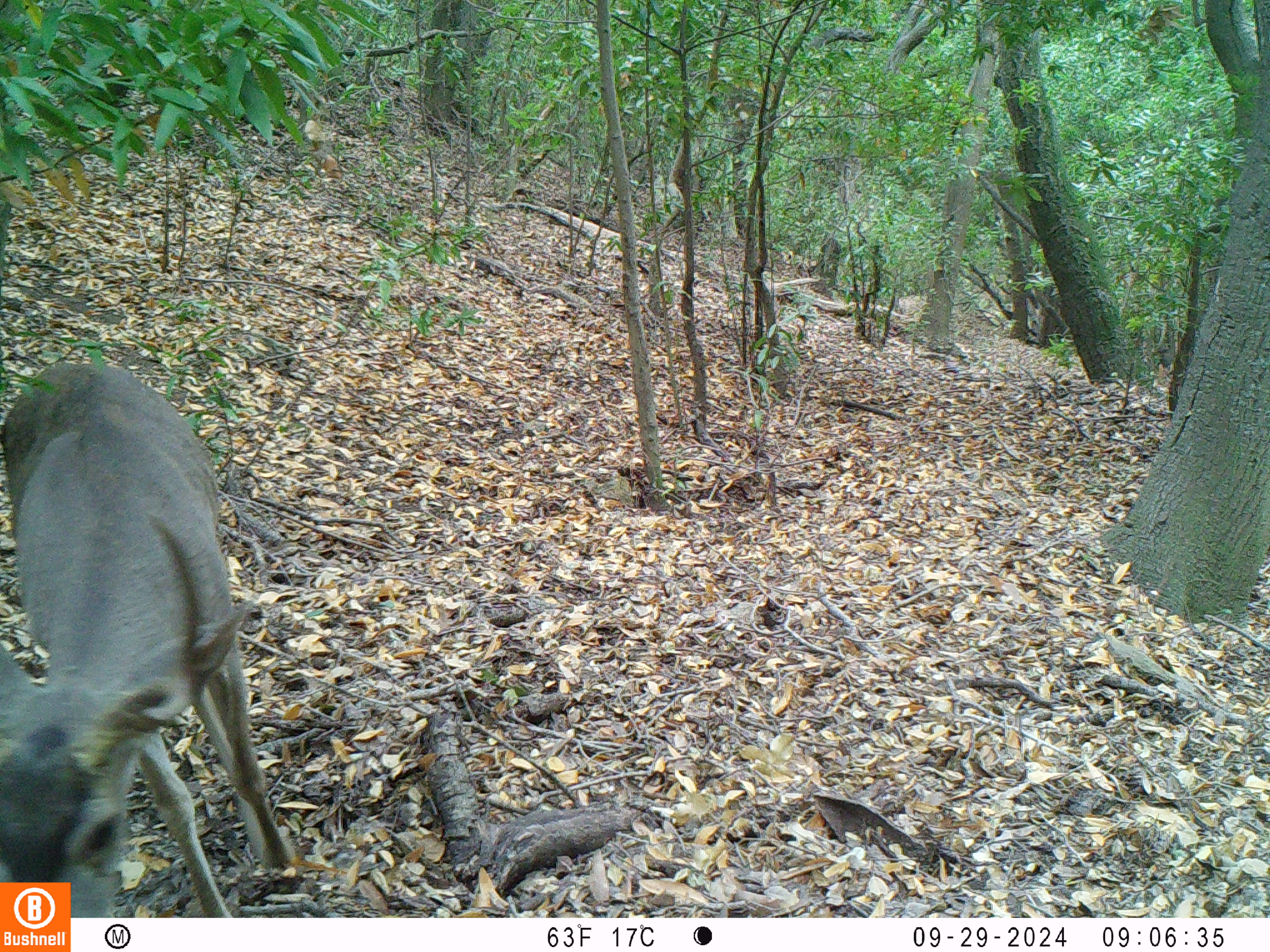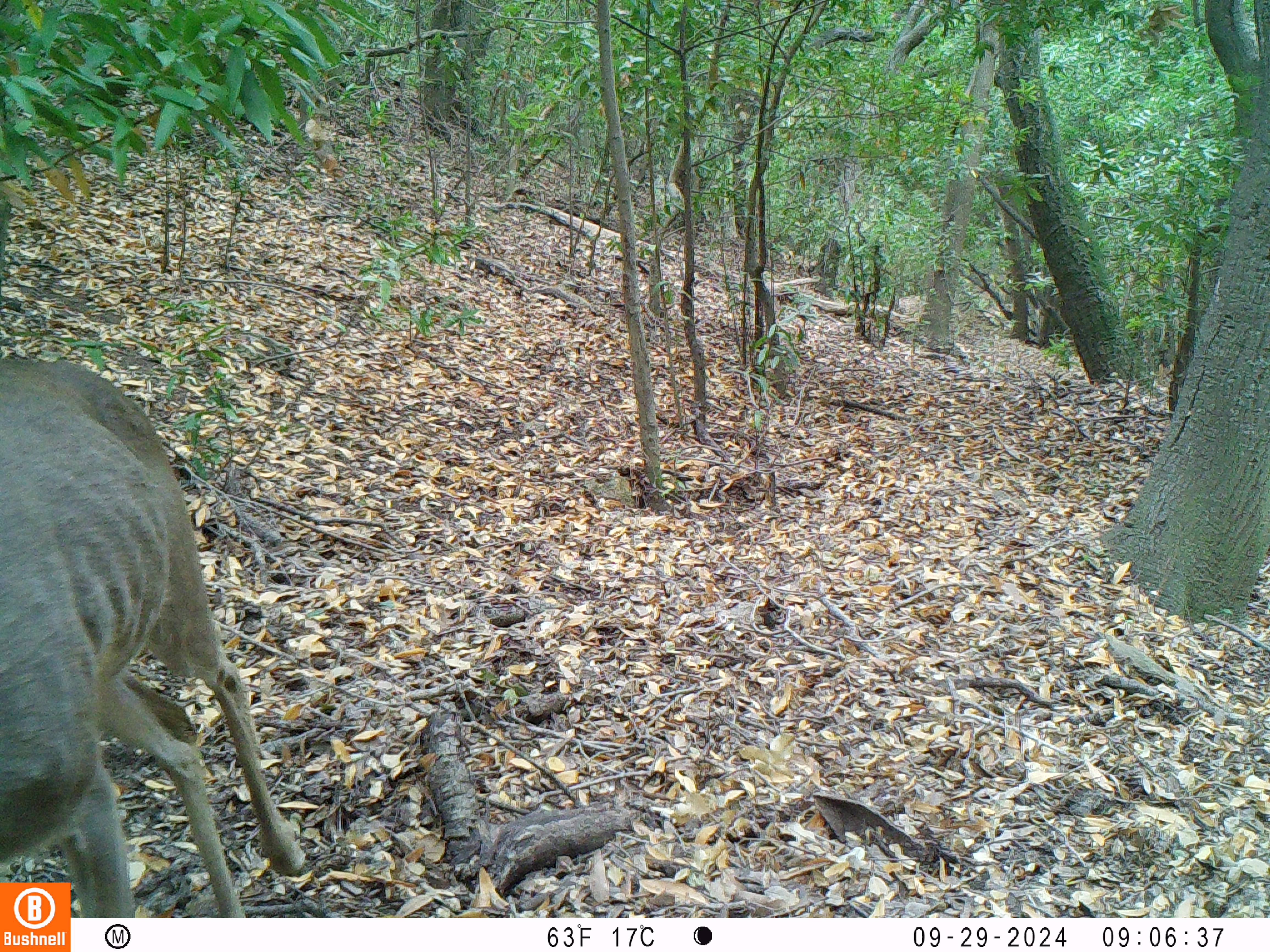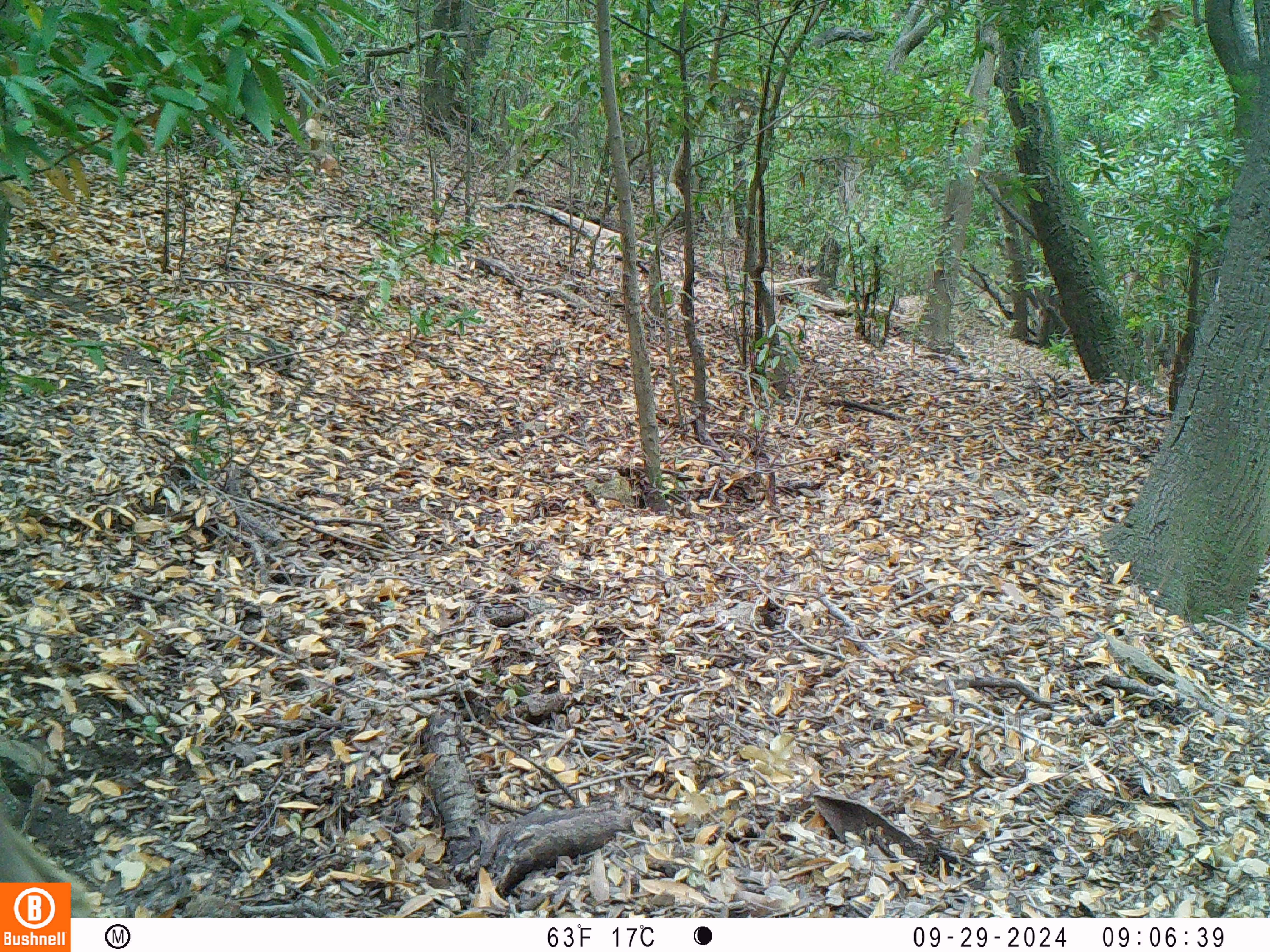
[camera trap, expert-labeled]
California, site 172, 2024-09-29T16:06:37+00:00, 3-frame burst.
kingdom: Animalia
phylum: Chordata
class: Mammalia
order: Artiodactyla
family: Cervidae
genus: Odocoileus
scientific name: Odocoileus hemionus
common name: mule deer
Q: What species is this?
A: Mule deer (Odocoileus hemionus).